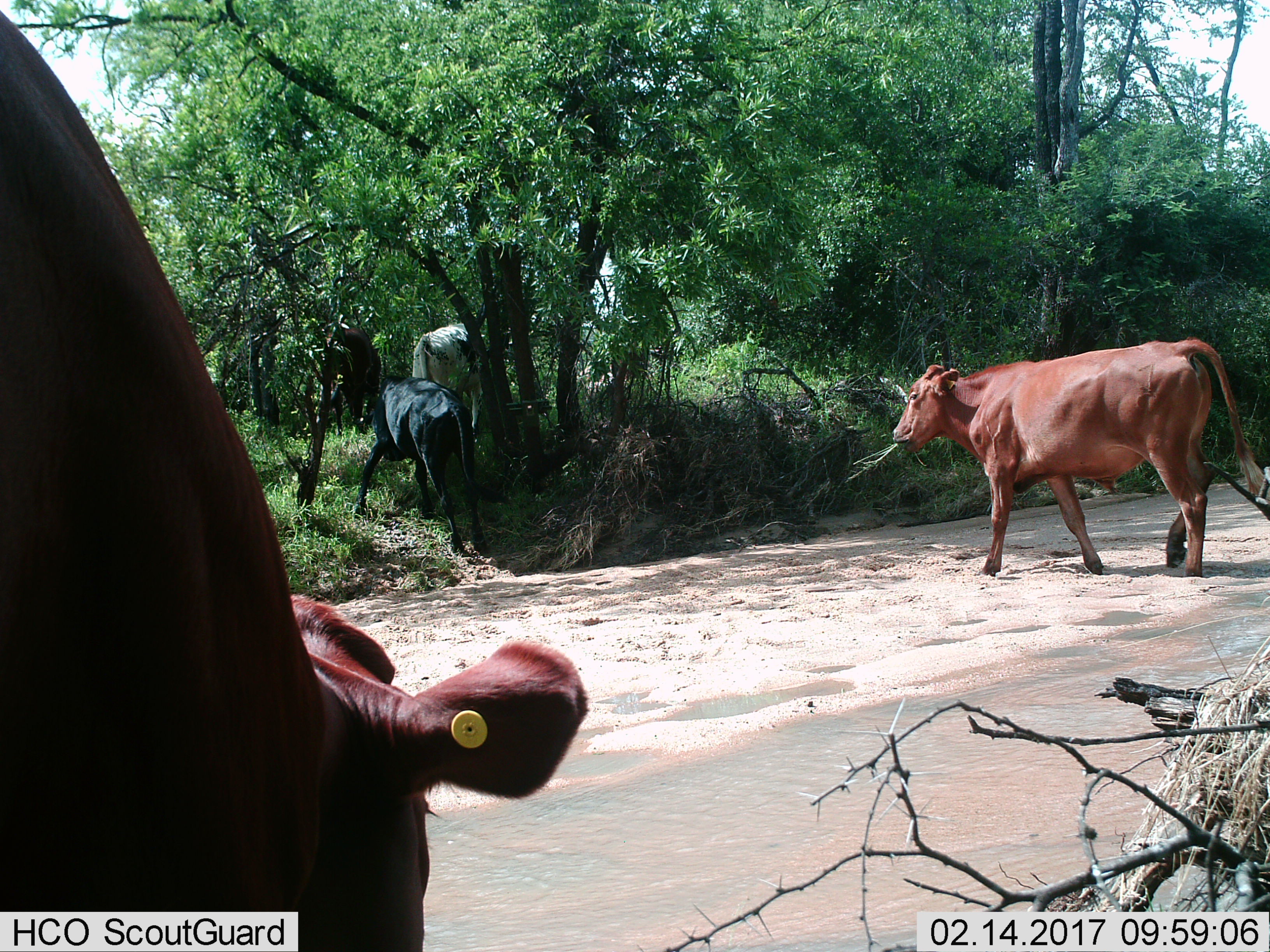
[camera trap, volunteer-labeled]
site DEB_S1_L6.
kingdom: Animalia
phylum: Chordata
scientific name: Vertebrata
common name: domestic animal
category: domesticanimal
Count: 5.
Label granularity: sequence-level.